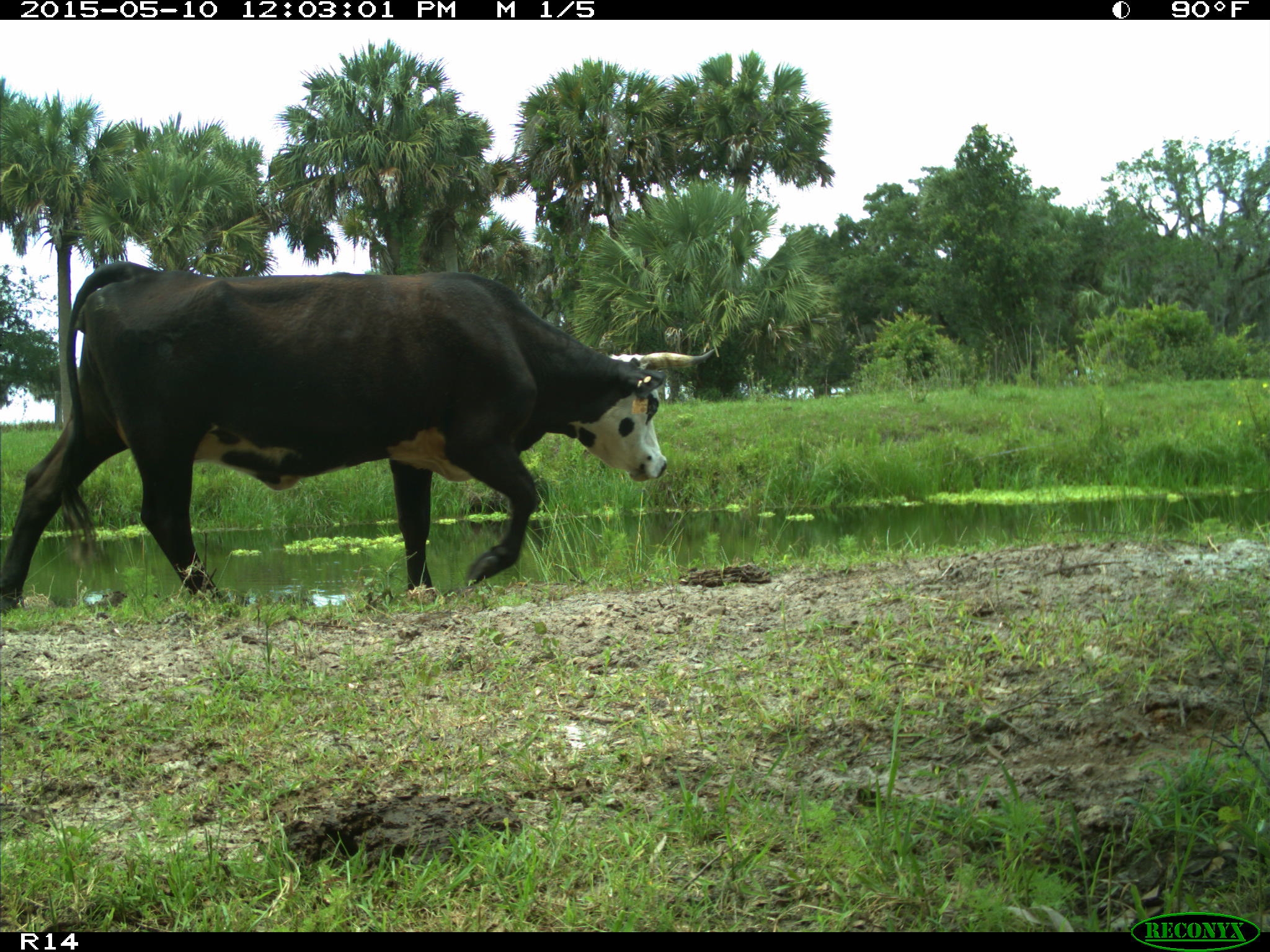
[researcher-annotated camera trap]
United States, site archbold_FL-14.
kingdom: Animalia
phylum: Chordata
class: Mammalia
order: Artiodactyla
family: Bovidae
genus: Bos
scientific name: Bos taurus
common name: domestic cow